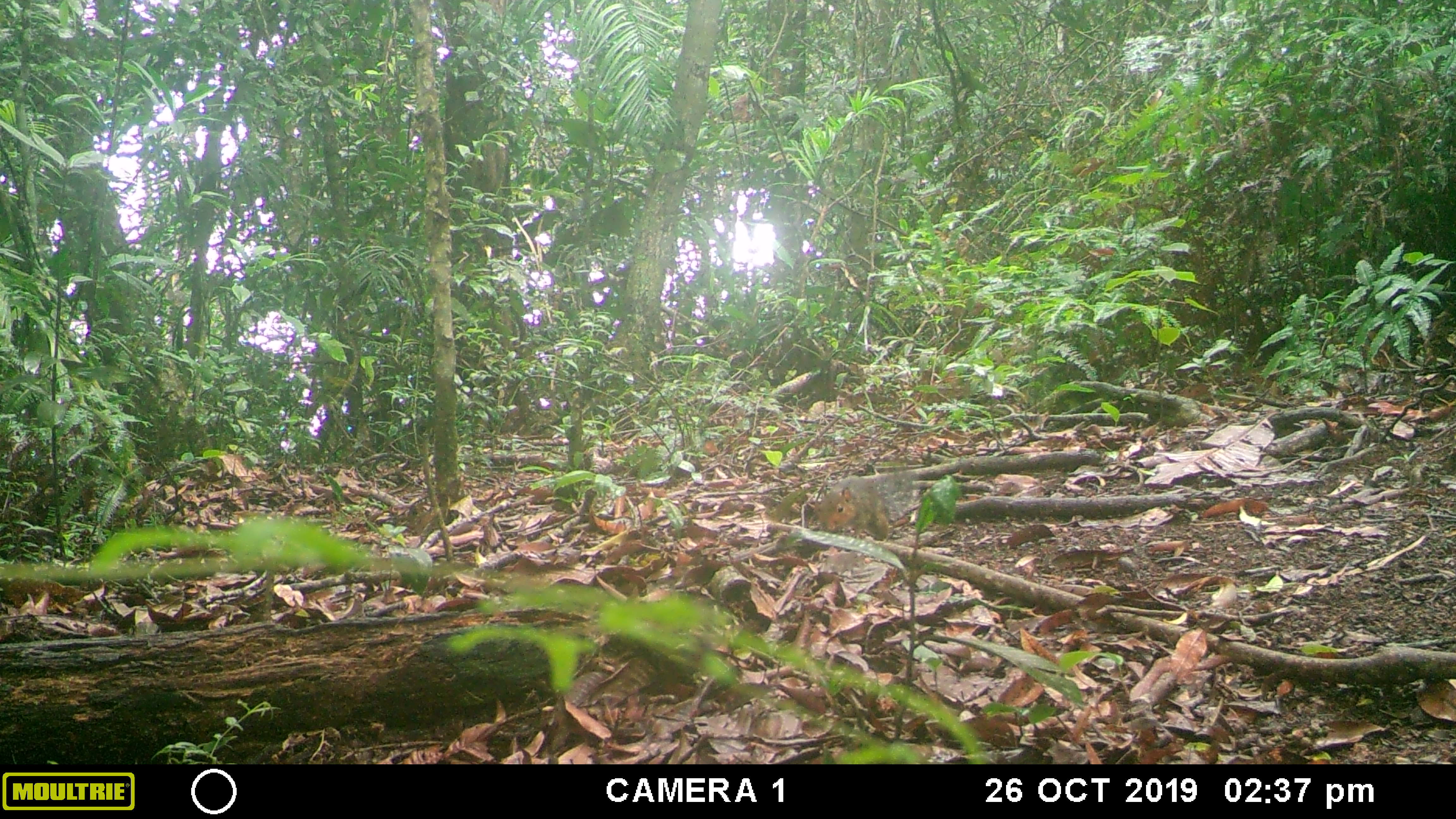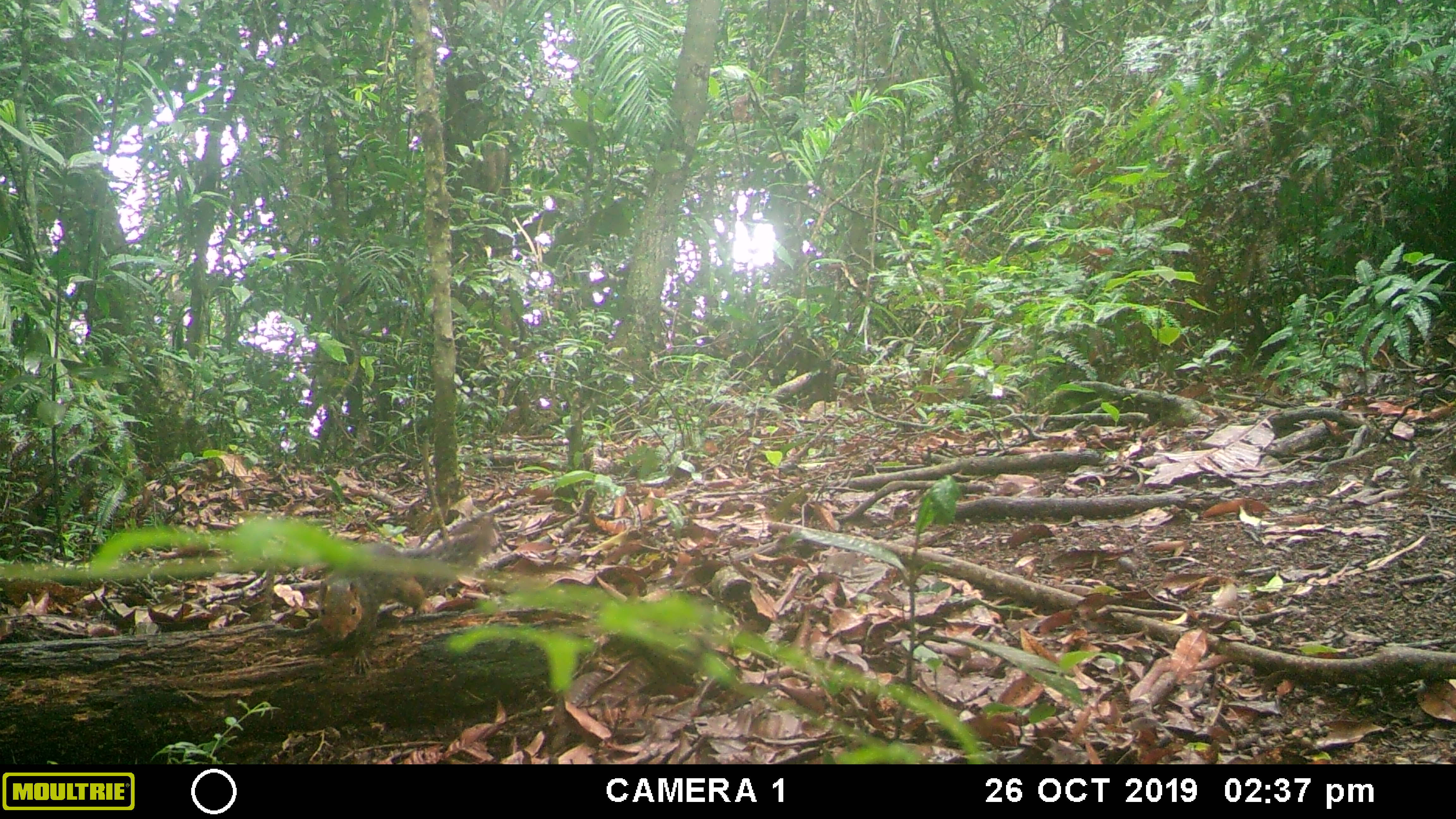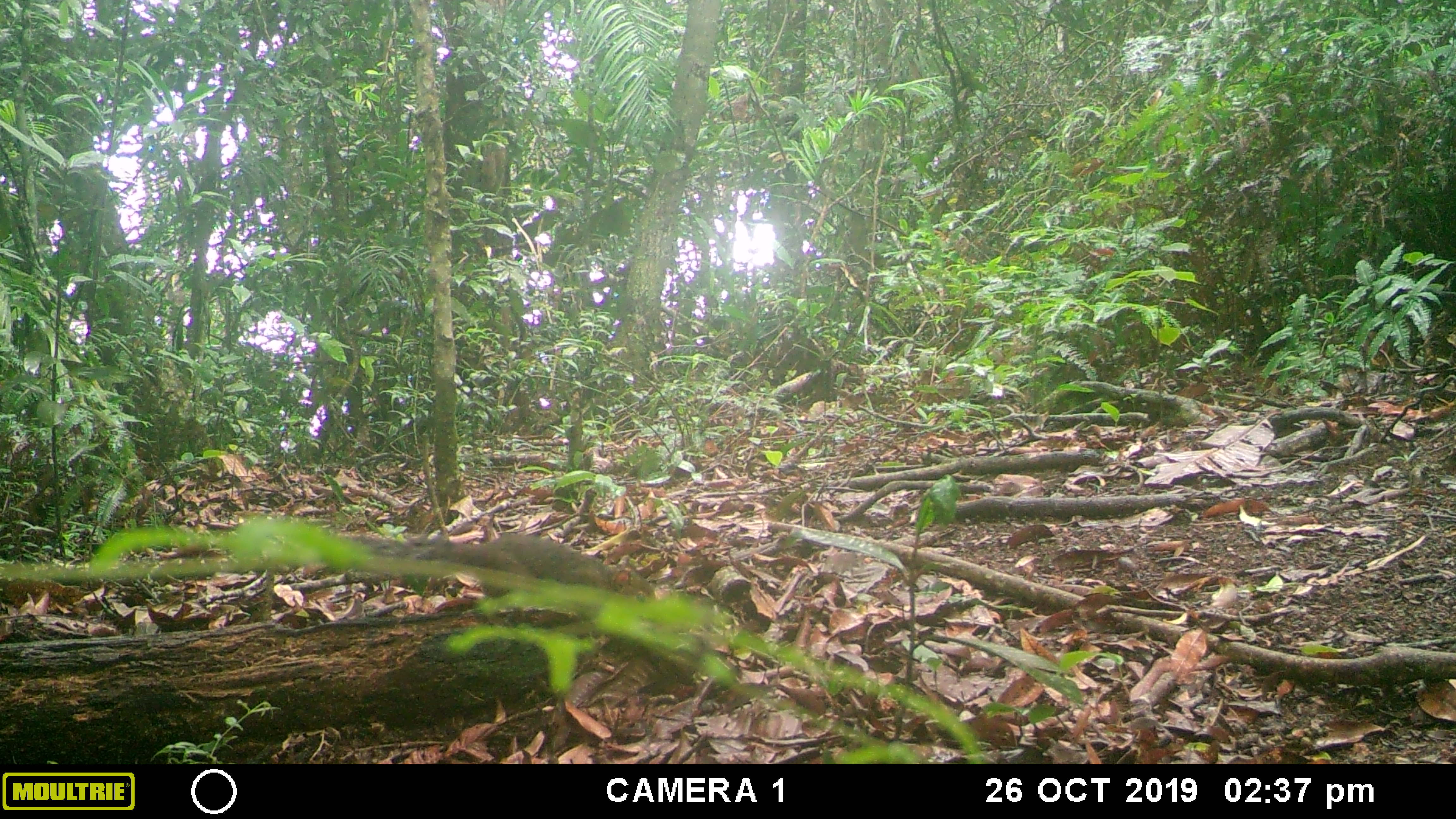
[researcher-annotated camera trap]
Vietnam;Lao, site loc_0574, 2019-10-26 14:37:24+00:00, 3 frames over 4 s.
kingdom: Animalia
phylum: Chordata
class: Mammalia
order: Rodentia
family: Sciuridae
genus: Dremomys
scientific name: Dremomys rufigenis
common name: red-cheeked squirrel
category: red cheeked squirrel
Red cheeked squirrel (red-cheeked squirrel) (Dremomys rufigenis). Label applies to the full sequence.